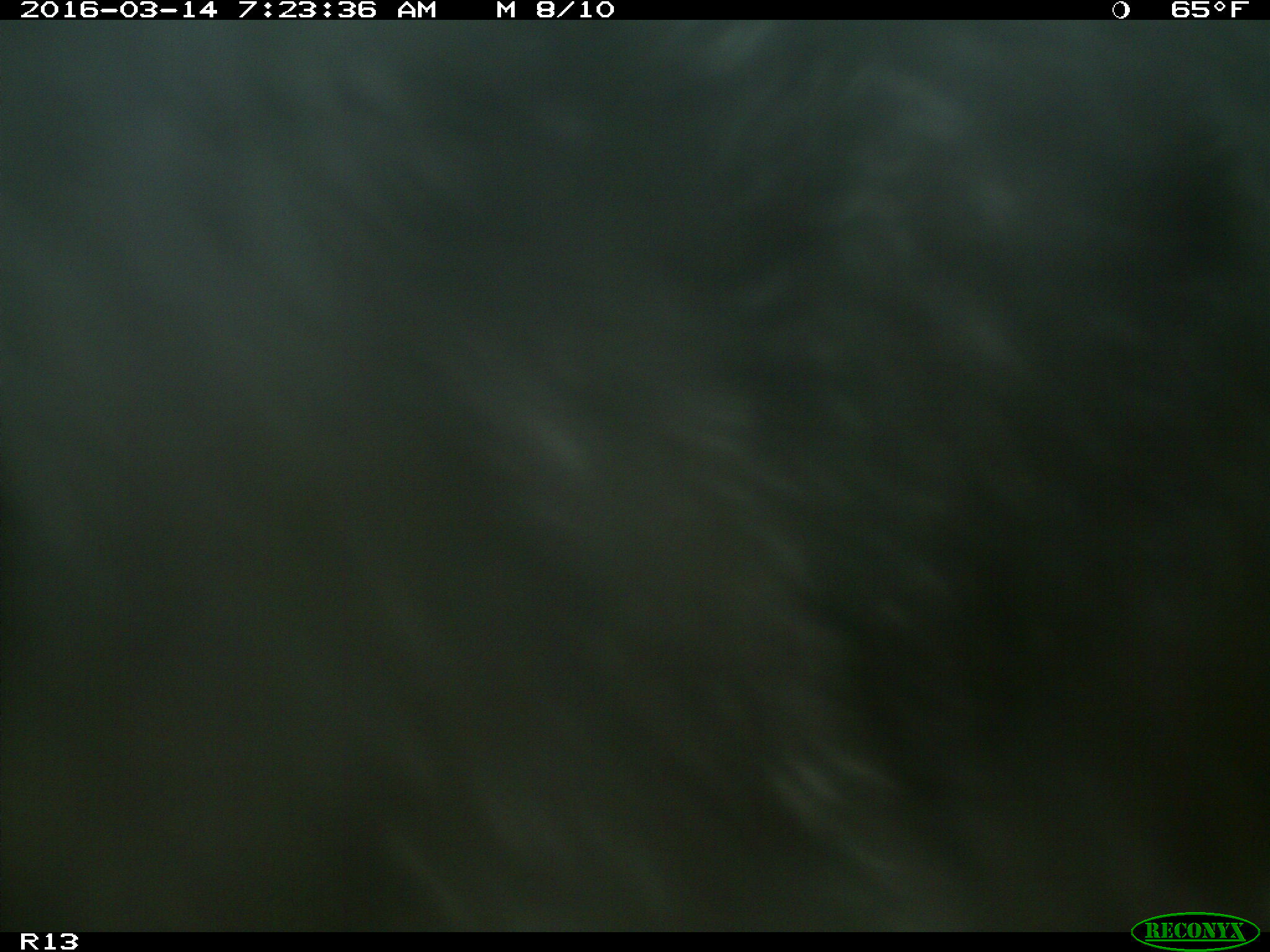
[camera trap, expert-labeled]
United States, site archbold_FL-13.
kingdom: Animalia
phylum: Chordata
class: Mammalia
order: Artiodactyla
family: Bovidae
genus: Bos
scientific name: Bos taurus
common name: domestic cow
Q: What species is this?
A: Bos taurus (domestic cow).